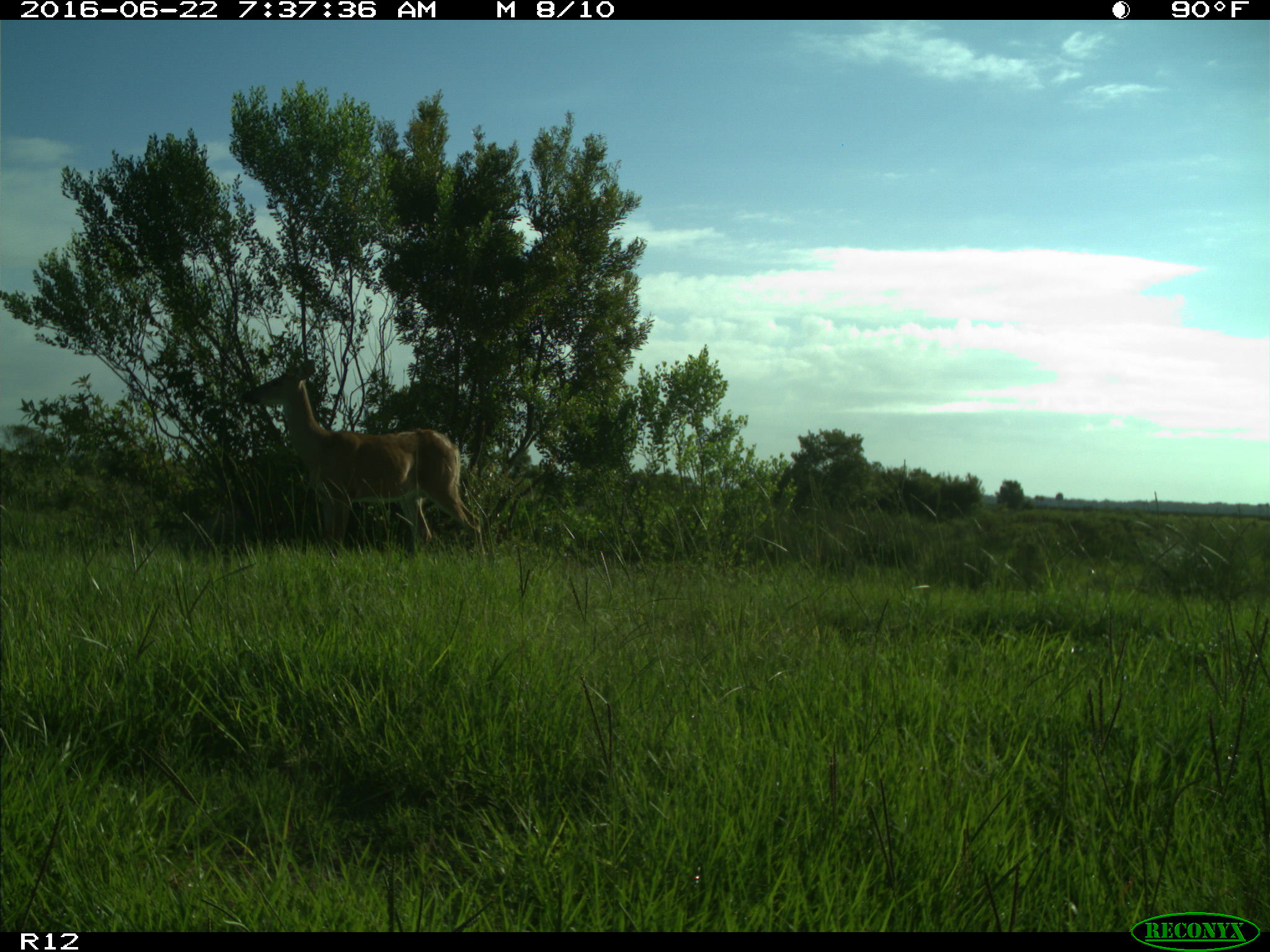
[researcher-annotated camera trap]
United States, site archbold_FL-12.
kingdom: Animalia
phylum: Chordata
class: Mammalia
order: Artiodactyla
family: Cervidae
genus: Odocoileus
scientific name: Odocoileus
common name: deer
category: unidentified deer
Unidentified deer (deer) (Odocoileus).